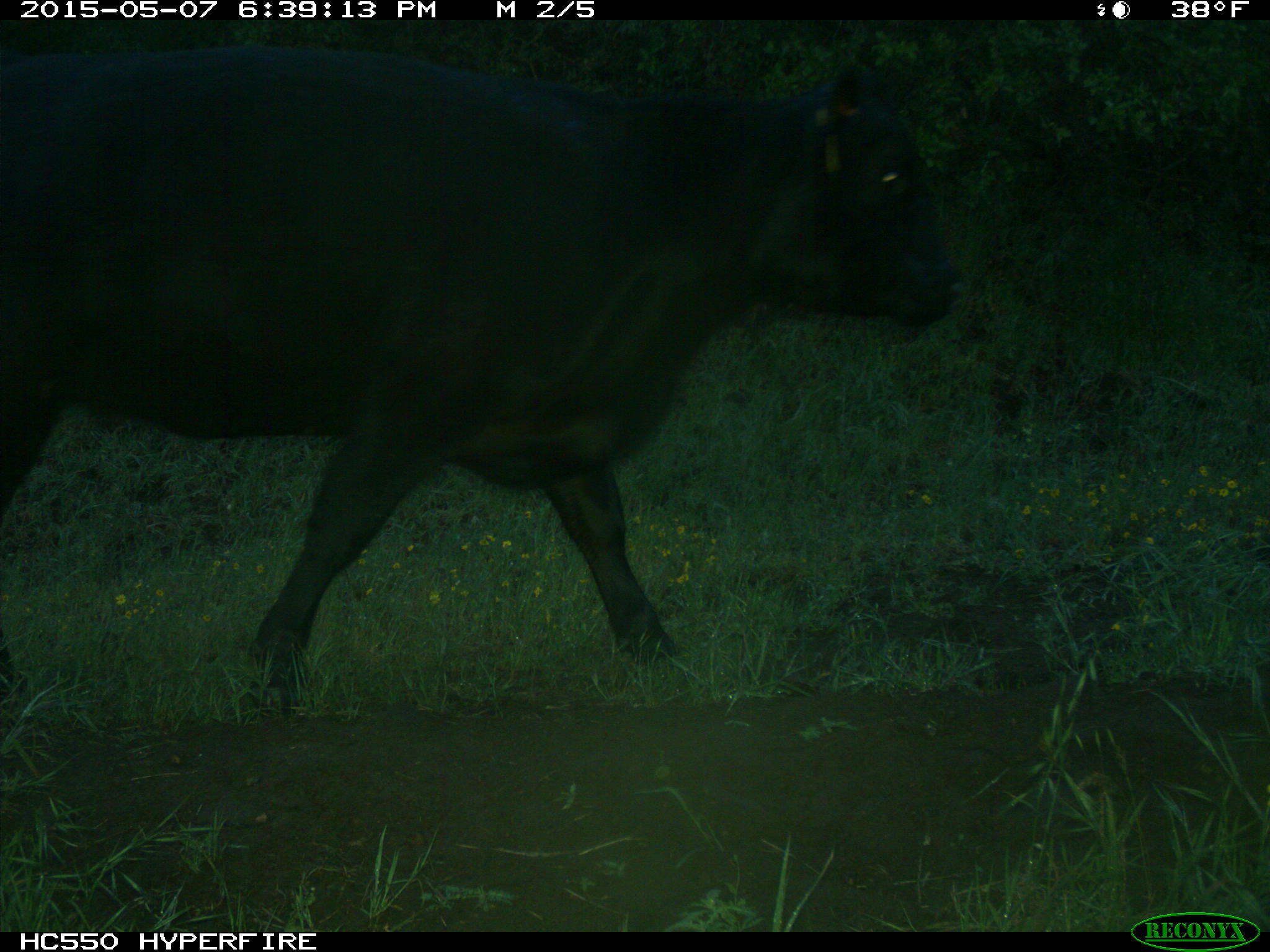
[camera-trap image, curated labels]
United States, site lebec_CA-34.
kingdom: Animalia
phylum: Chordata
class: Mammalia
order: Artiodactyla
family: Bovidae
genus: Bos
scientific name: Bos taurus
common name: domestic cow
Bos taurus (domestic cow).